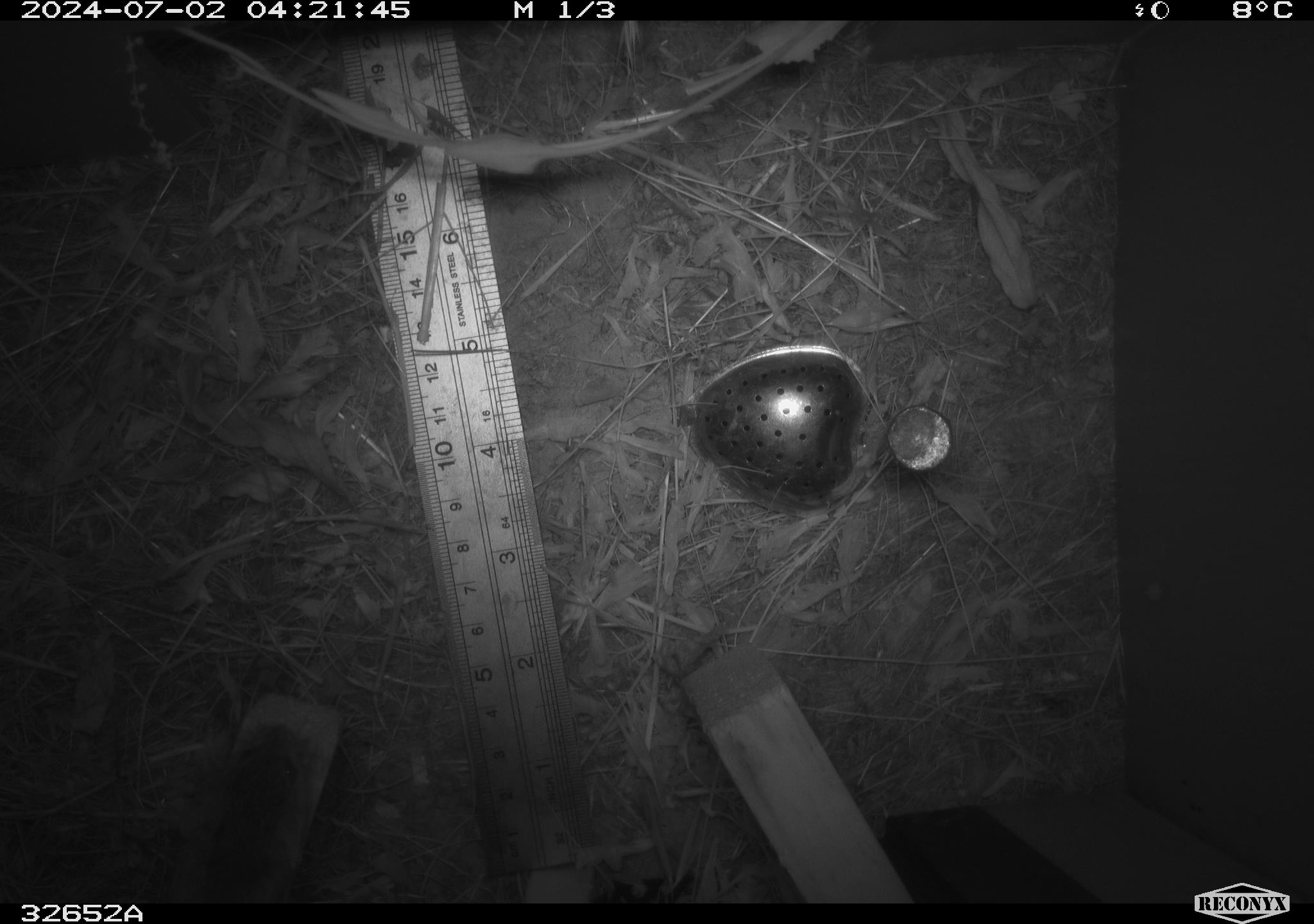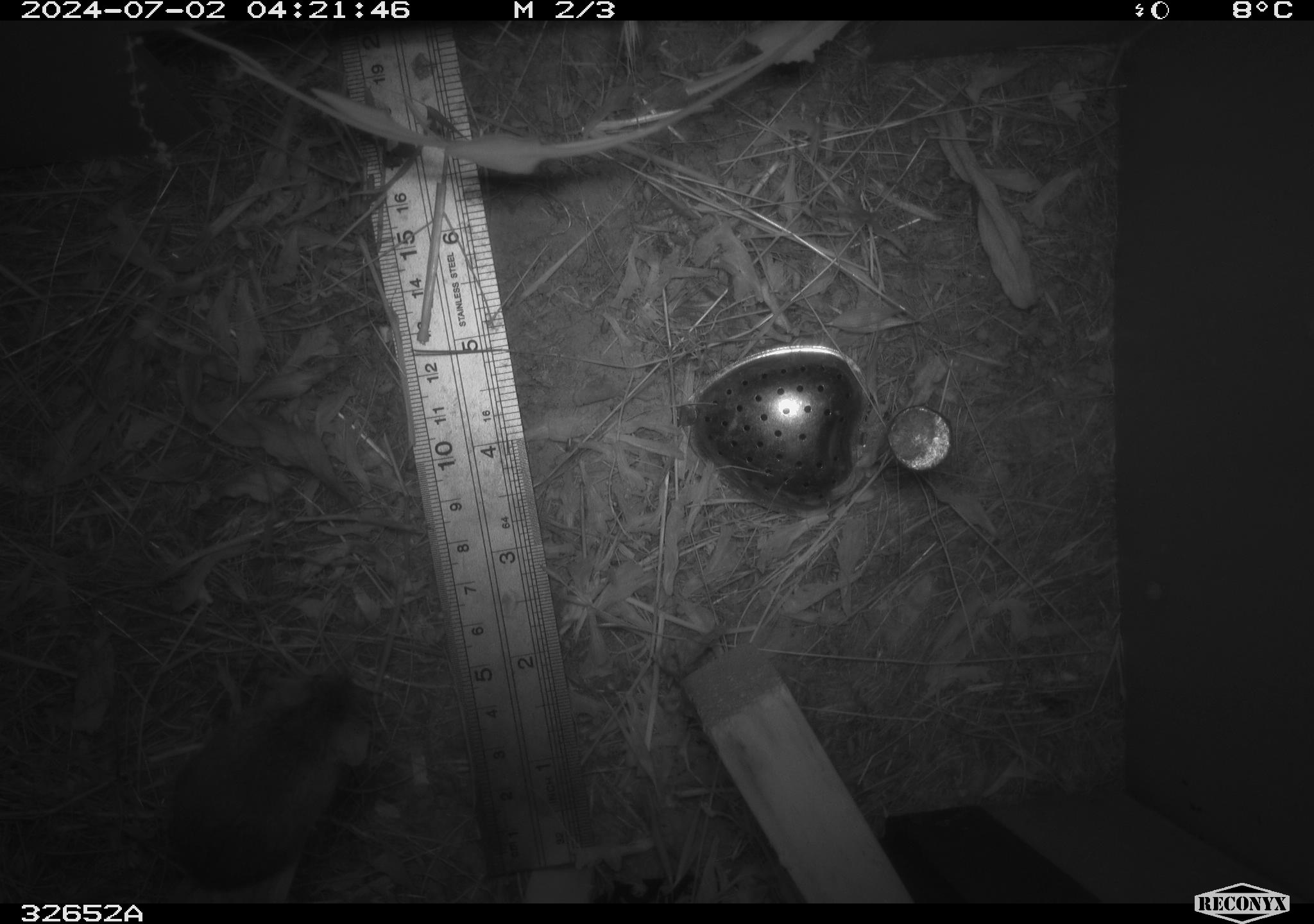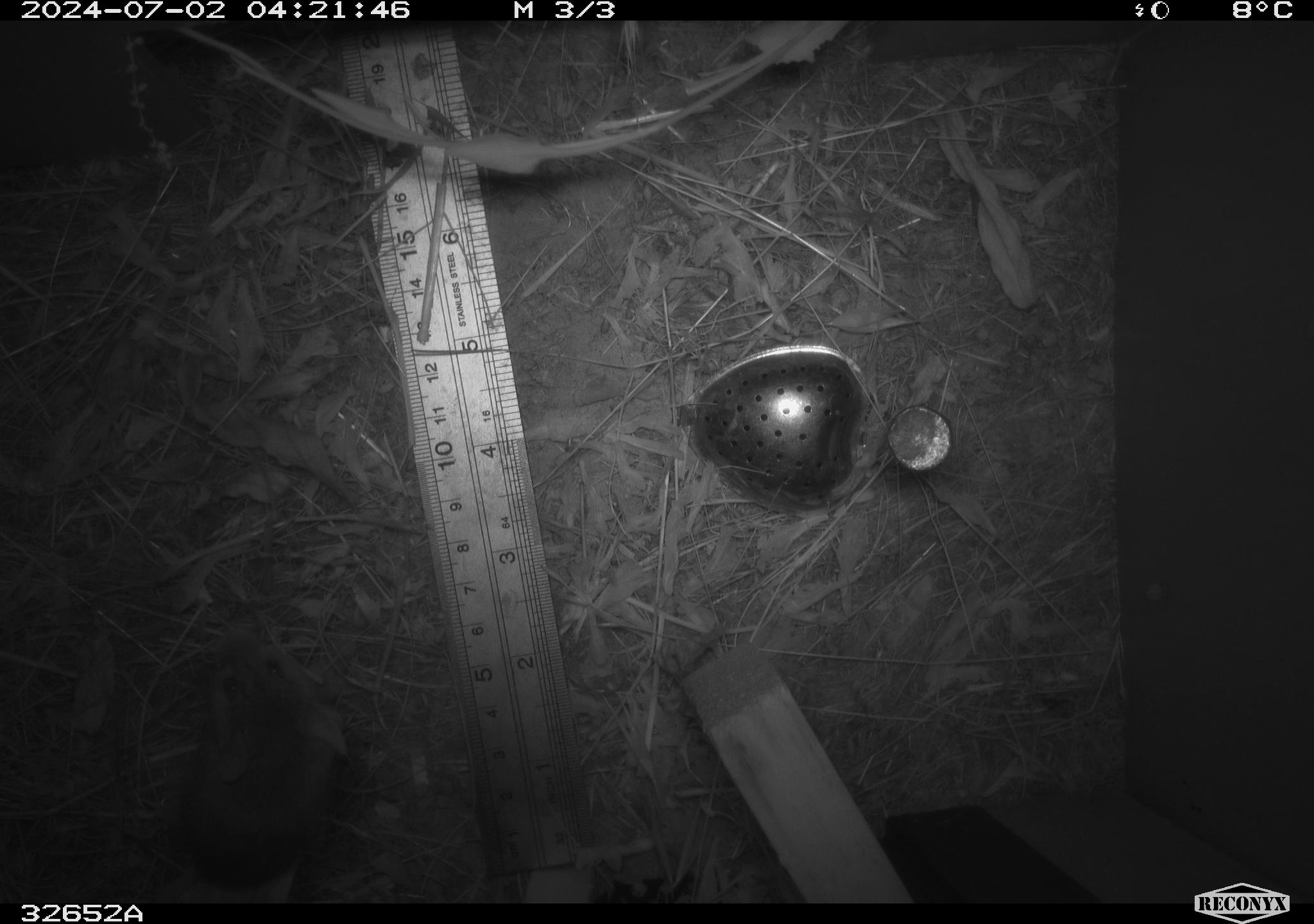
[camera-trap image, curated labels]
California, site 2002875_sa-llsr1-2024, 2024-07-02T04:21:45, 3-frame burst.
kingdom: Animalia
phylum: Chordata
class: Mammalia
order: Rodentia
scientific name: Rodentia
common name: mouse species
Mouse species (Rodentia).